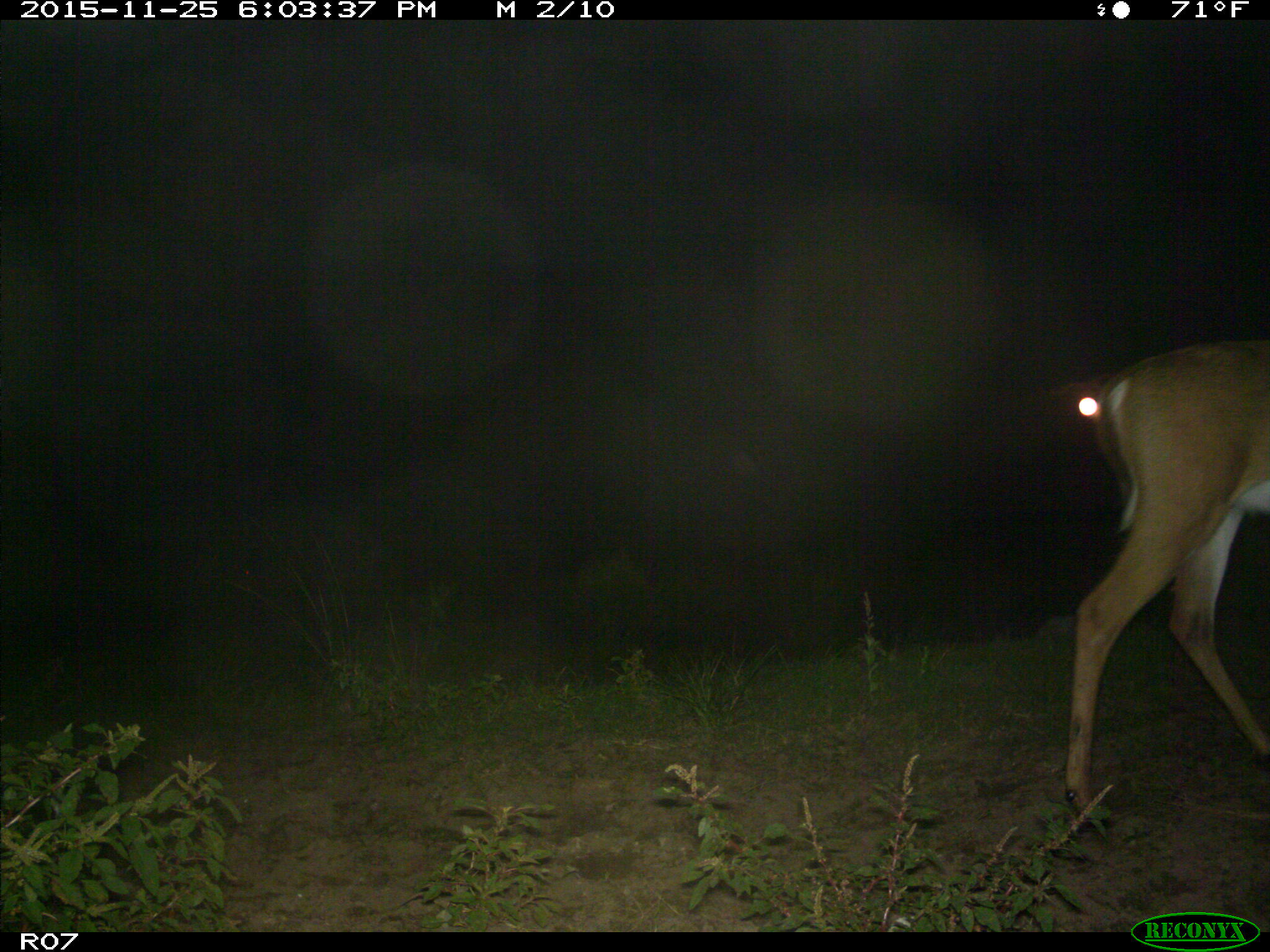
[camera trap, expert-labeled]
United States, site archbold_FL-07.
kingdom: Animalia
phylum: Chordata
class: Mammalia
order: Artiodactyla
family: Cervidae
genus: Odocoileus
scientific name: Odocoileus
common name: deer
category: unidentified deer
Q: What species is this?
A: Unidentified deer (deer) (Odocoileus).